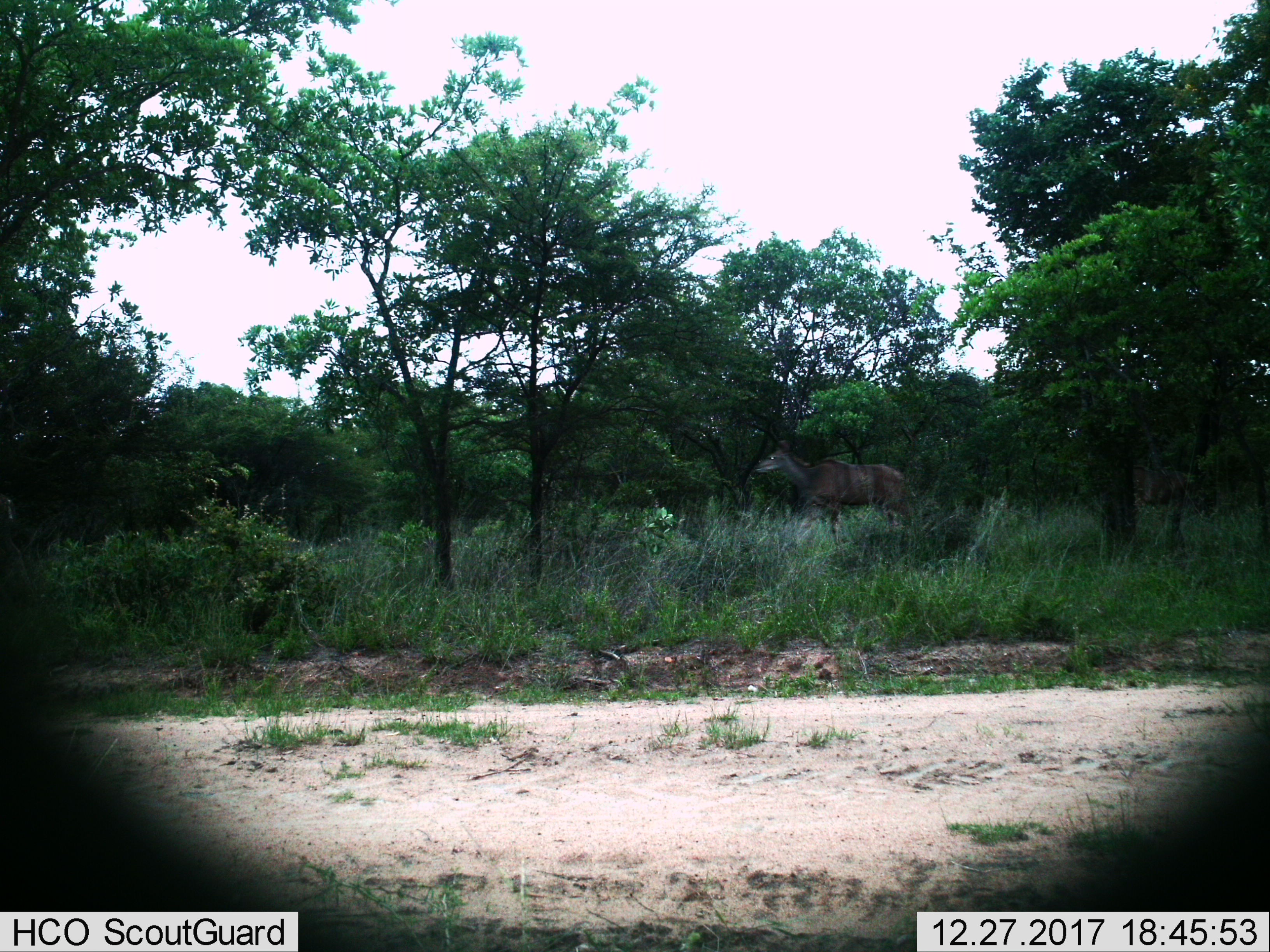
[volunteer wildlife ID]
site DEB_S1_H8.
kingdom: Animalia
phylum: Chordata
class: Mammalia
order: Artiodactyla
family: Bovidae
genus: Tragelaphus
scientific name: Tragelaphus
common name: kudu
Kudu (Tragelaphus), count 1. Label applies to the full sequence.